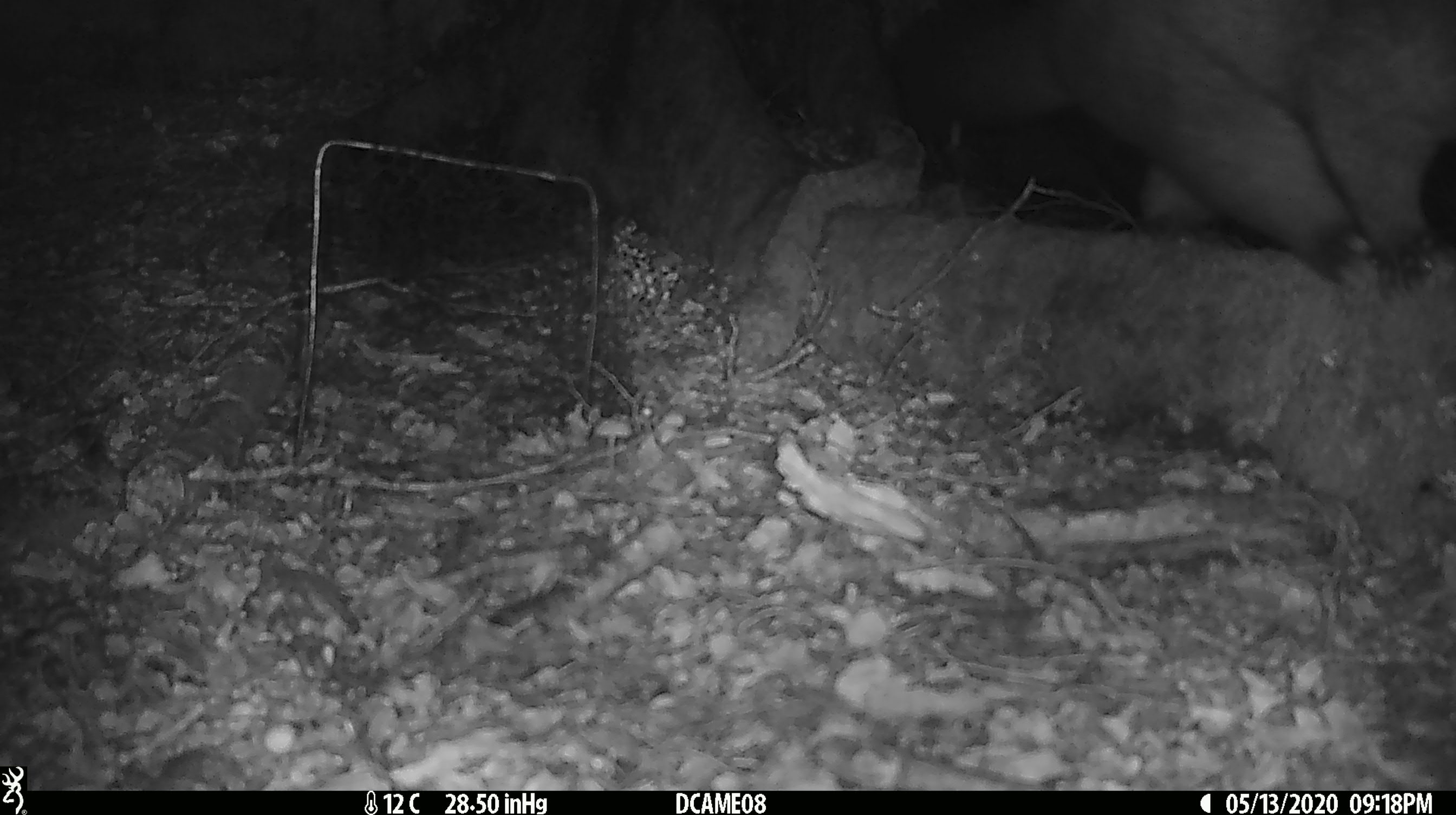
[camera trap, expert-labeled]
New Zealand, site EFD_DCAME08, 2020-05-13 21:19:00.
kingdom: Animalia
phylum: Chordata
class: Mammalia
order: Diprotodontia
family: Phalangeridae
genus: Trichosurus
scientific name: Trichosurus vulpecula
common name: common brushtail possum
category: possum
Possum (common brushtail possum) (Trichosurus vulpecula).